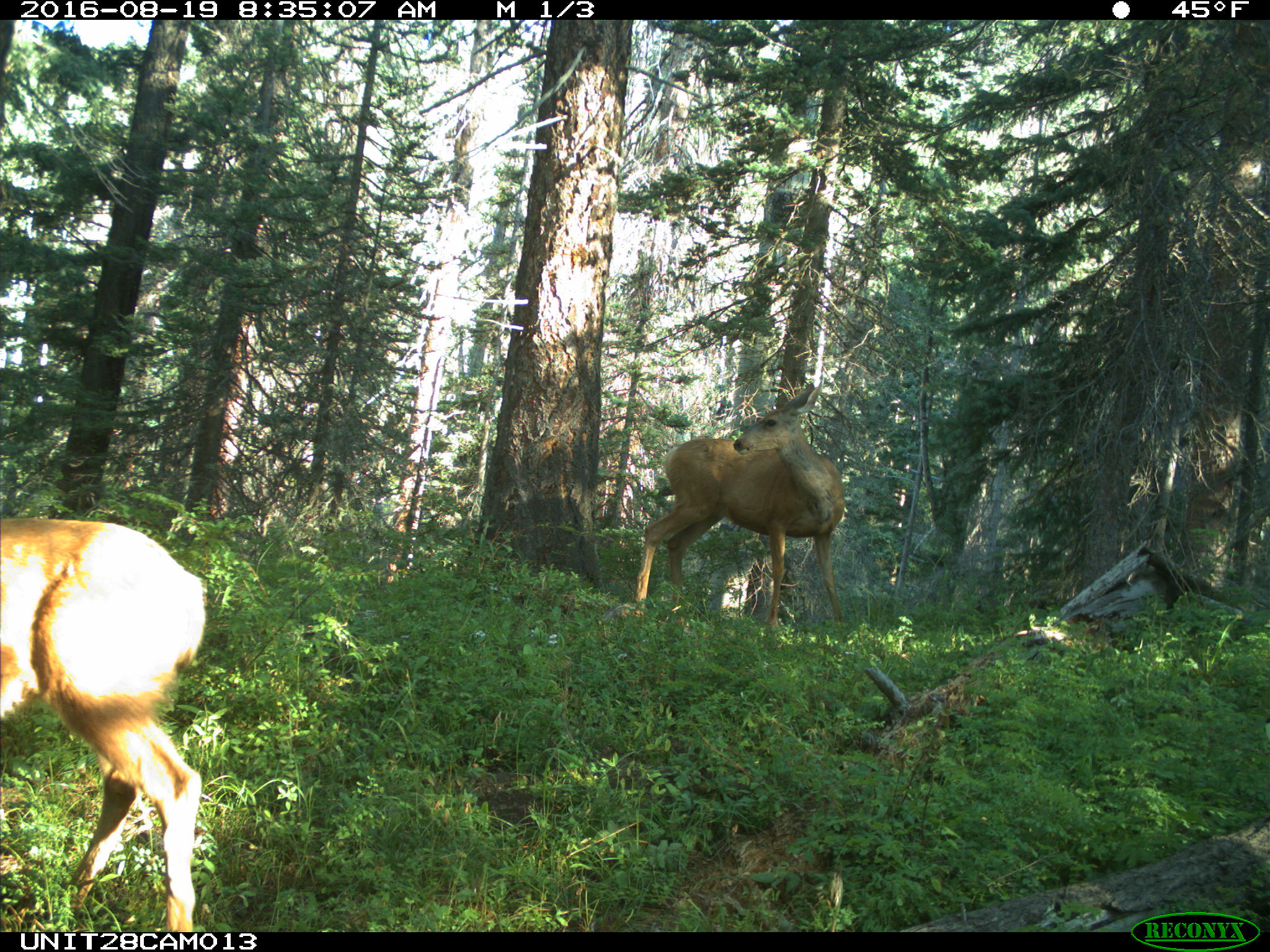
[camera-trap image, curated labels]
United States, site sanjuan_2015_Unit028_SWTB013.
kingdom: Animalia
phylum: Chordata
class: Mammalia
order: Artiodactyla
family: Cervidae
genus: Odocoileus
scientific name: Odocoileus hemionus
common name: mule deer